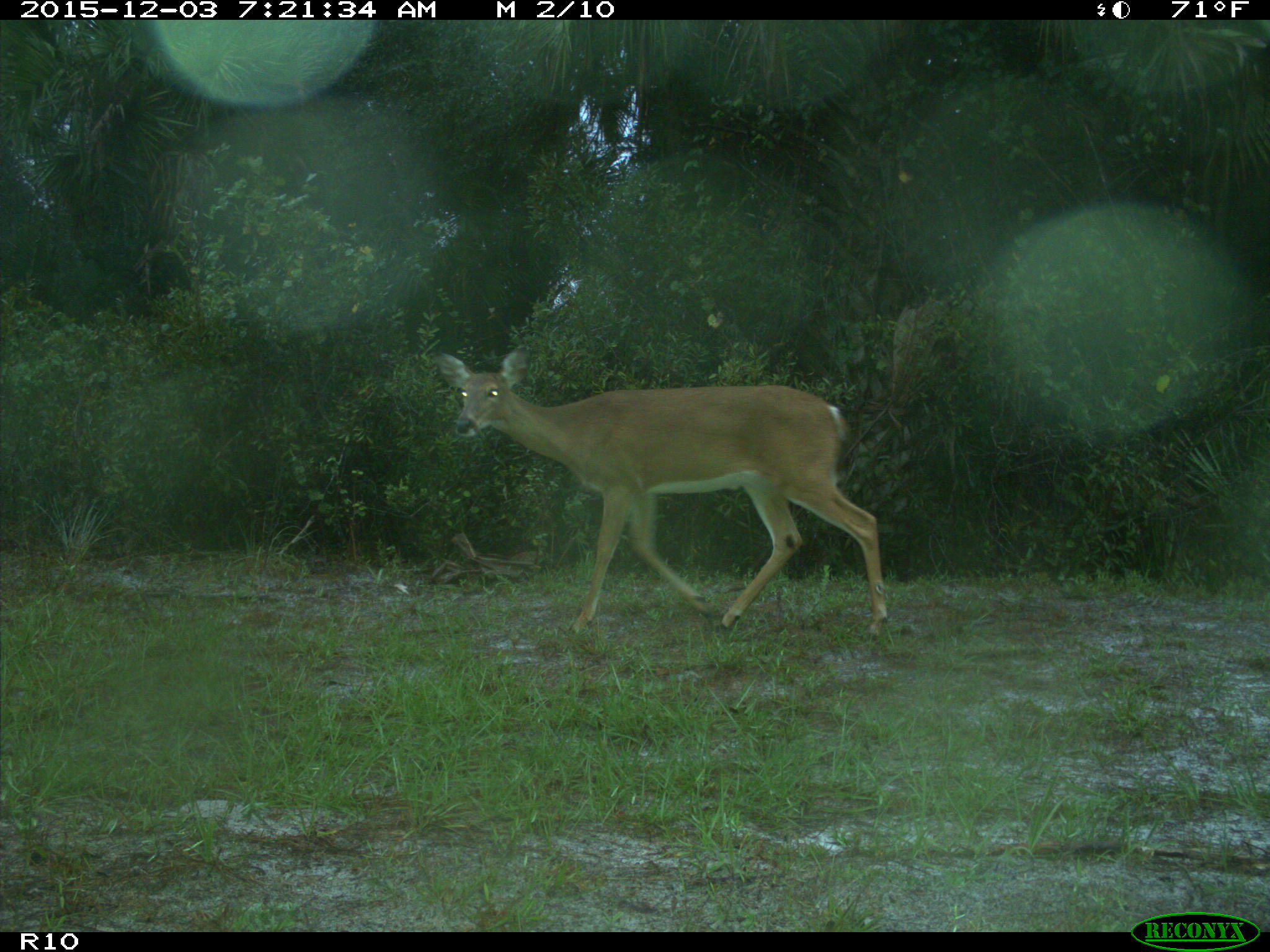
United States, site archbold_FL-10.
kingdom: Animalia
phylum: Chordata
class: Mammalia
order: Artiodactyla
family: Cervidae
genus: Odocoileus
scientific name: Odocoileus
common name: deer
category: unidentified deer